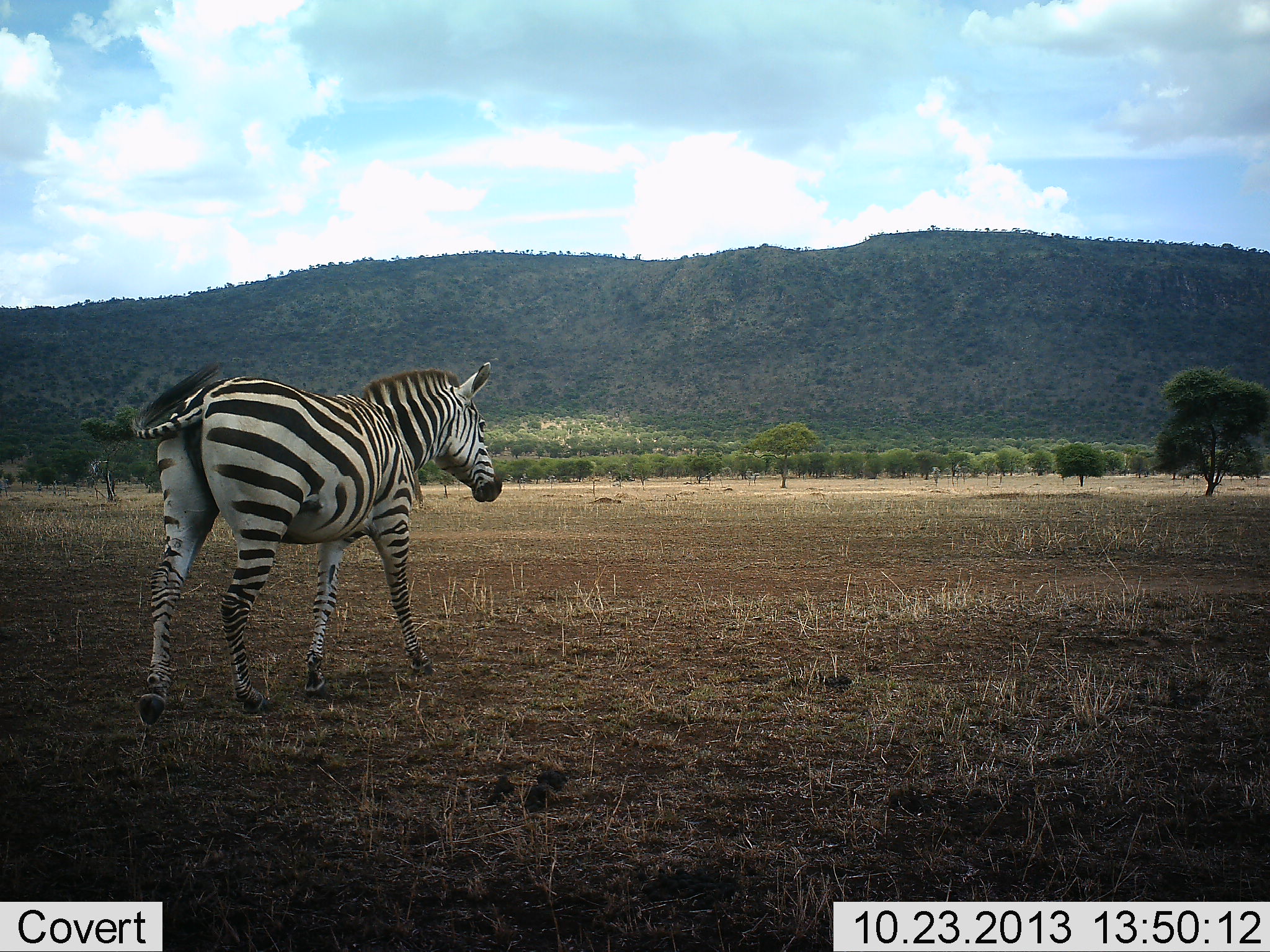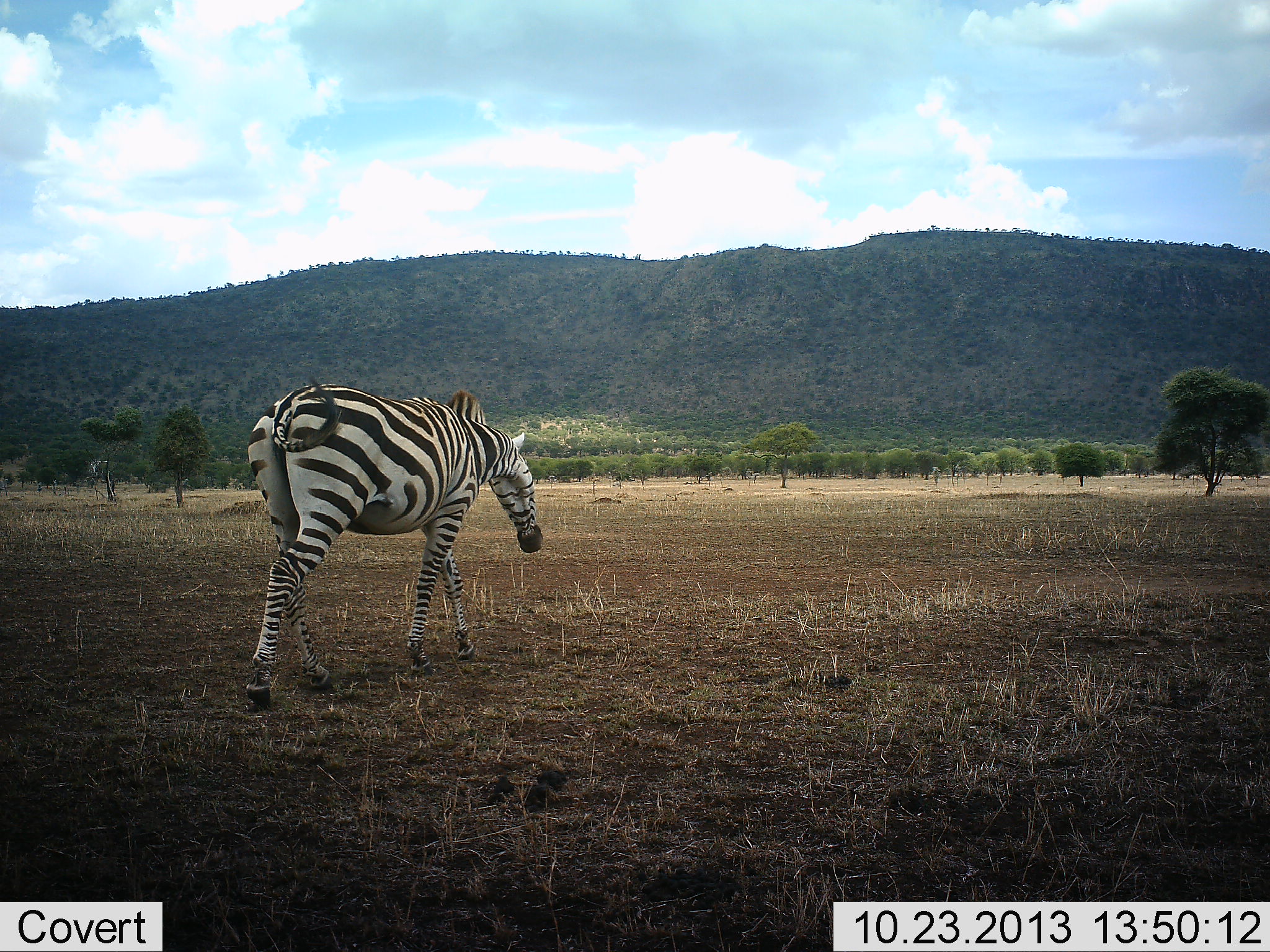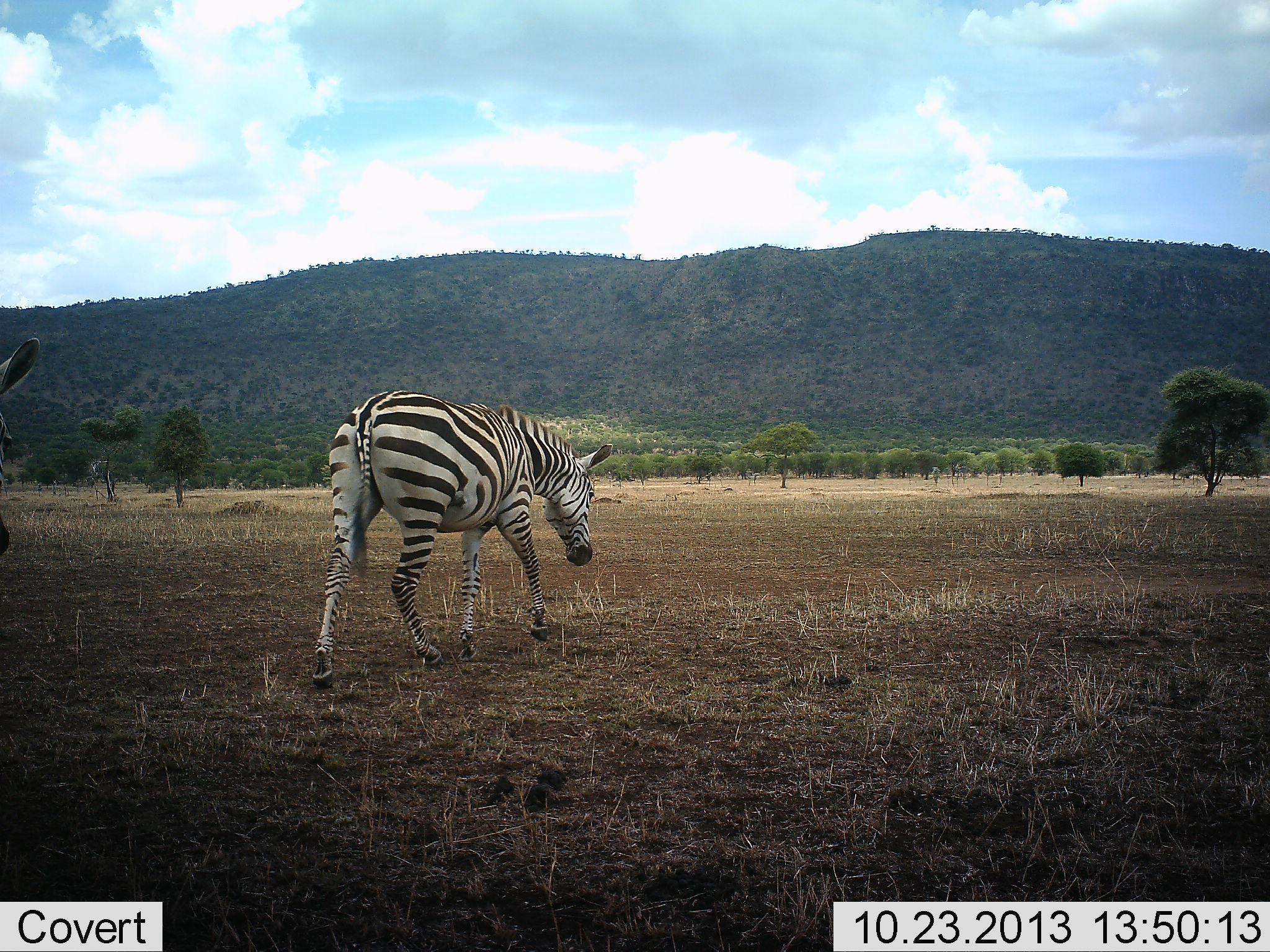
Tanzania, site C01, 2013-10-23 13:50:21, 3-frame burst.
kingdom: Animalia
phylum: Chordata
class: Mammalia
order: Perissodactyla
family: Equidae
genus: Equus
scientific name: Equus quagga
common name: plains zebra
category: zebra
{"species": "zebra (plains zebra) (Equus quagga)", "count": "1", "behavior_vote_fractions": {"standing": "10%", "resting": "3%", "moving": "90%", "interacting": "0%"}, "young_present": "0%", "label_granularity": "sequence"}